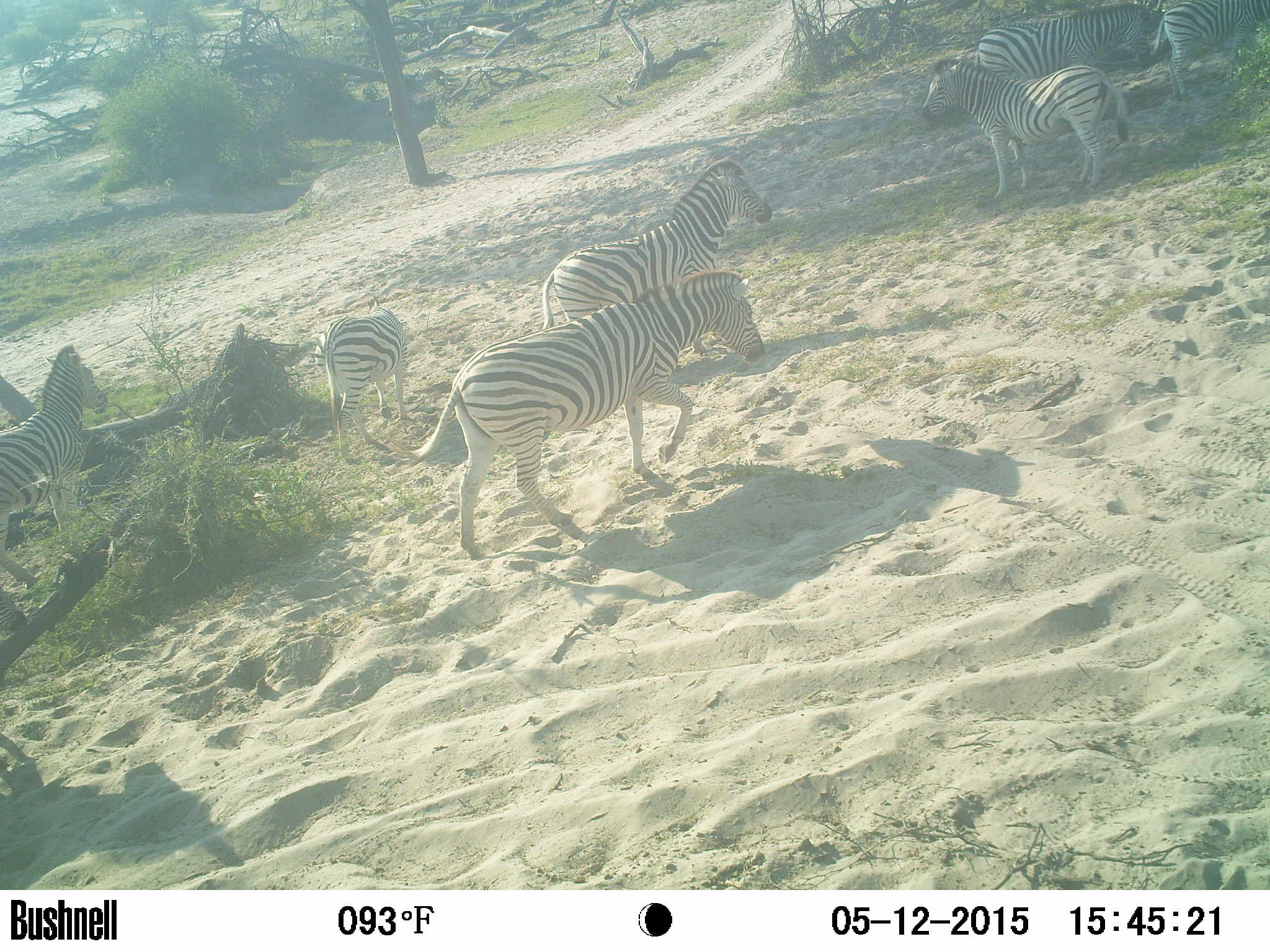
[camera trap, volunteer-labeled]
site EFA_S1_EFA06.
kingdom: Animalia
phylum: Chordata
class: Mammalia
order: Perissodactyla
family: Equidae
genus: Equus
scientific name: Equus quagga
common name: plains zebra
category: zebraplains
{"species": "zebraplains (plains zebra) (Equus quagga)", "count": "7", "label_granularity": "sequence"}